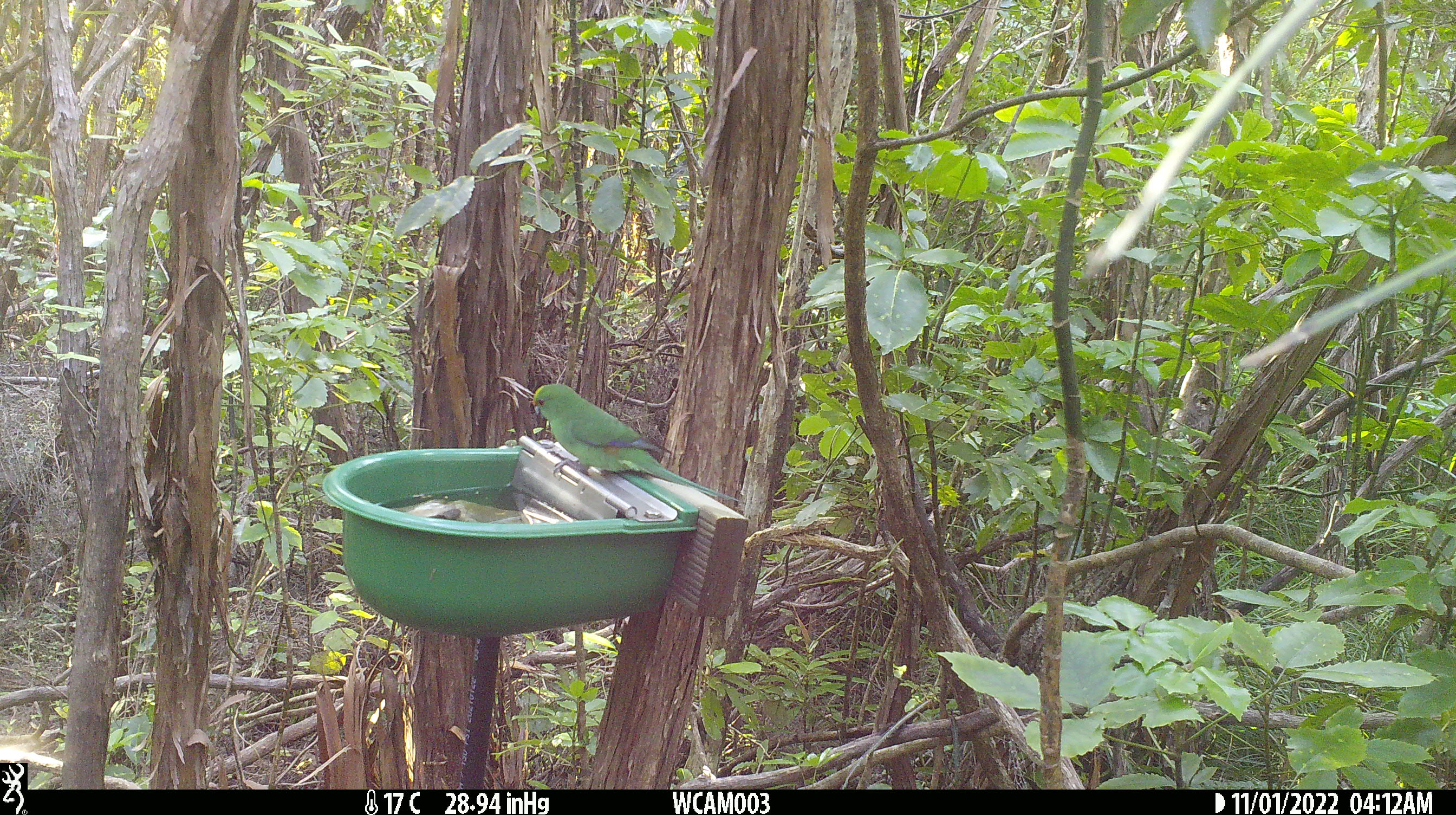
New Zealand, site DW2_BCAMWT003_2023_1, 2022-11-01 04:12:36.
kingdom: Animalia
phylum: Chordata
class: Aves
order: Psittaciformes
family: Psittaculidae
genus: Cyanoramphus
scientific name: Cyanoramphus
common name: parakeet